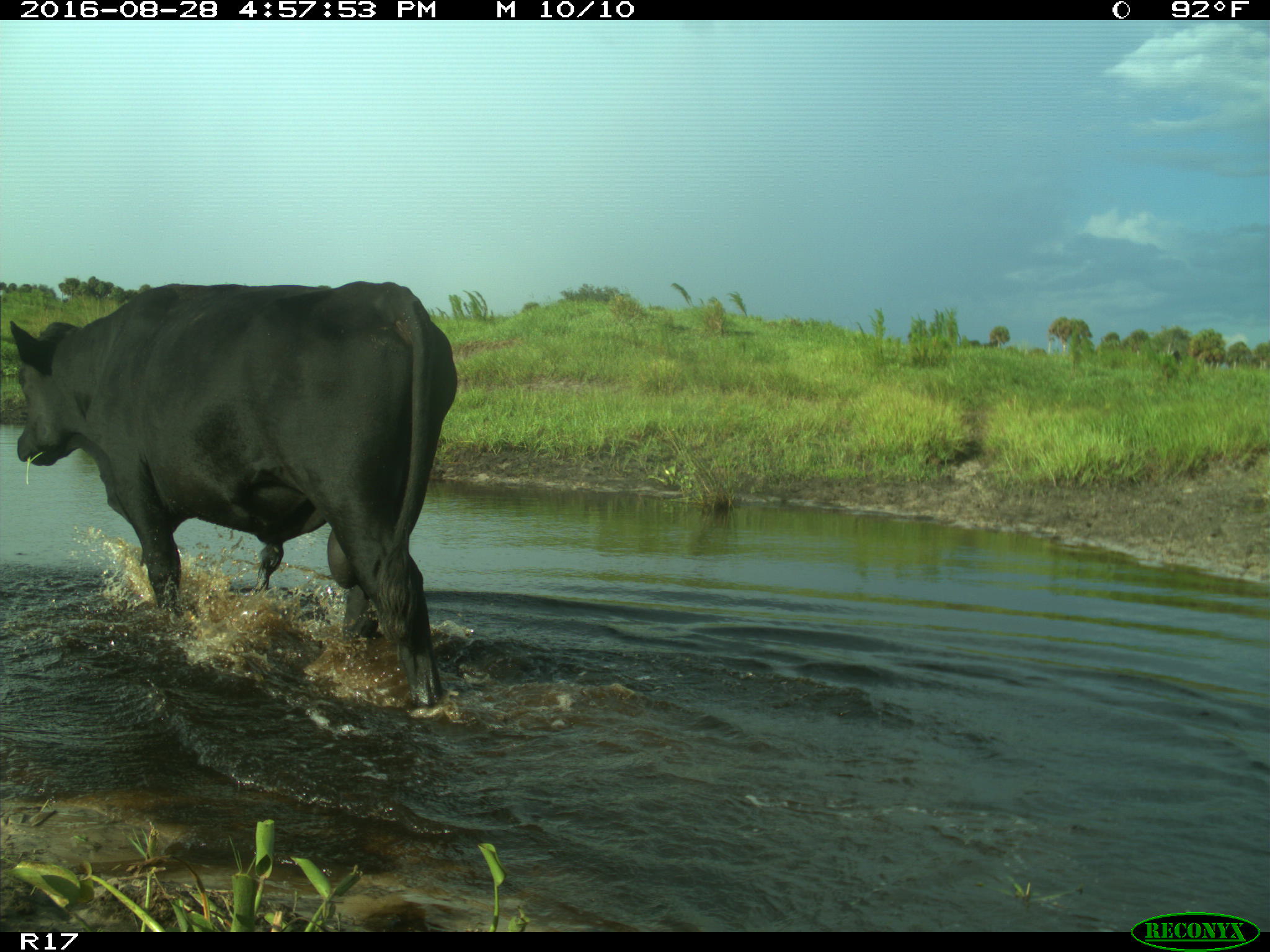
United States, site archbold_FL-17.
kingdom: Animalia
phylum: Chordata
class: Mammalia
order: Artiodactyla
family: Bovidae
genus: Bos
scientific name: Bos taurus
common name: domestic cow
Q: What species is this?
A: Bos taurus (domestic cow).